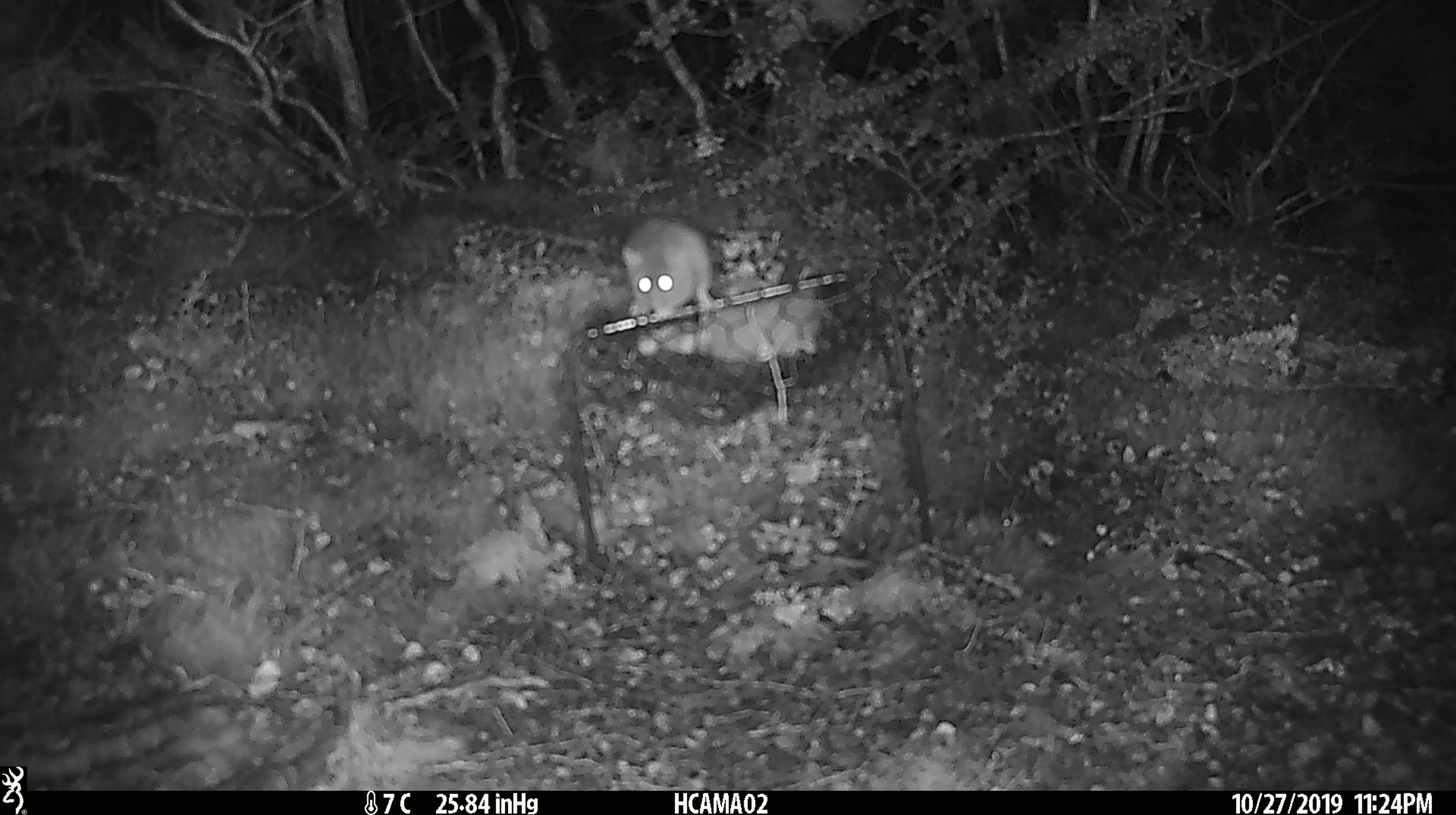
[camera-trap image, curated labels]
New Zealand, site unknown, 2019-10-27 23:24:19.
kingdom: Animalia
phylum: Chordata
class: Mammalia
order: Rodentia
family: Muridae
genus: Mus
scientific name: Mus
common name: mouse